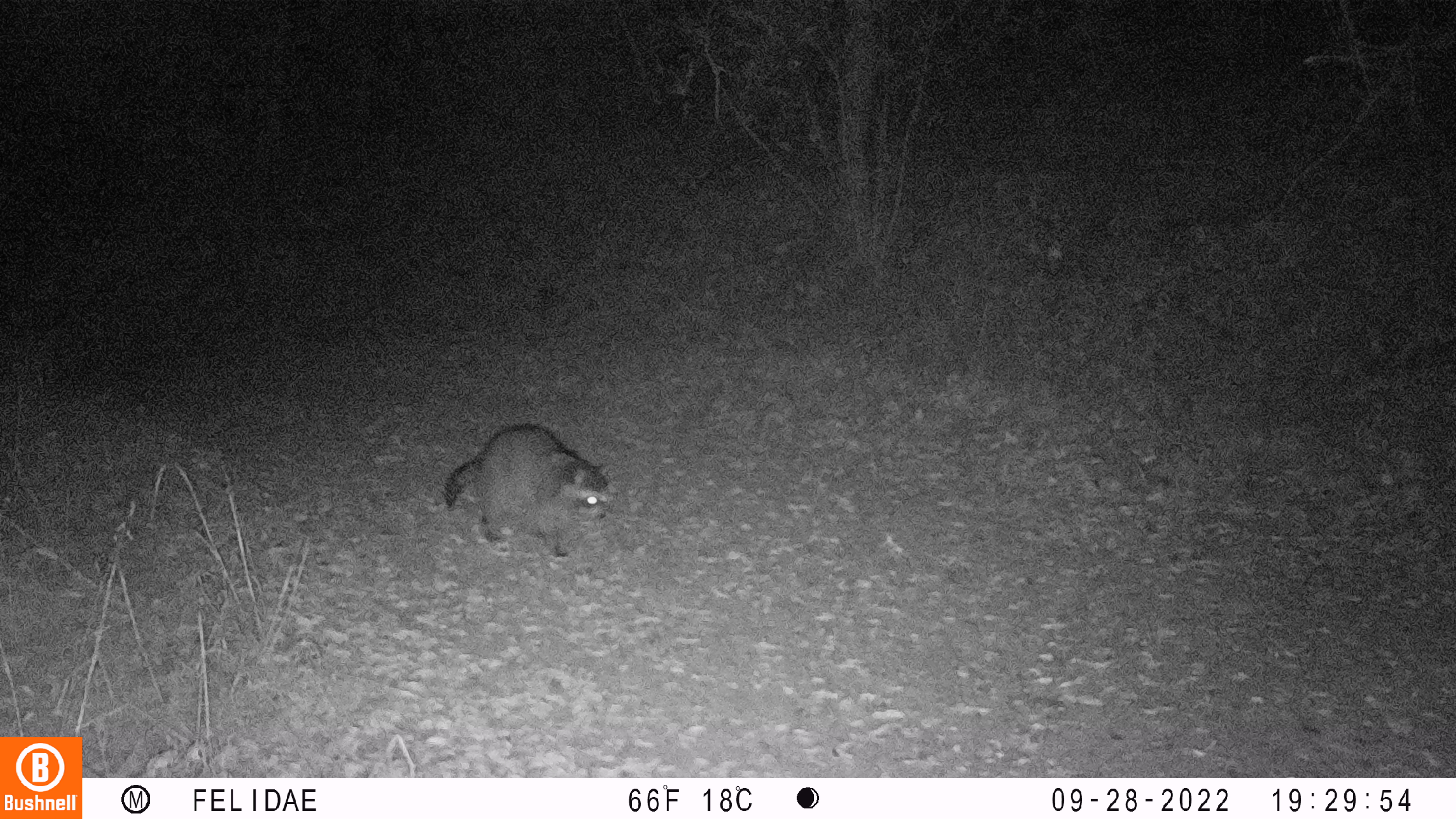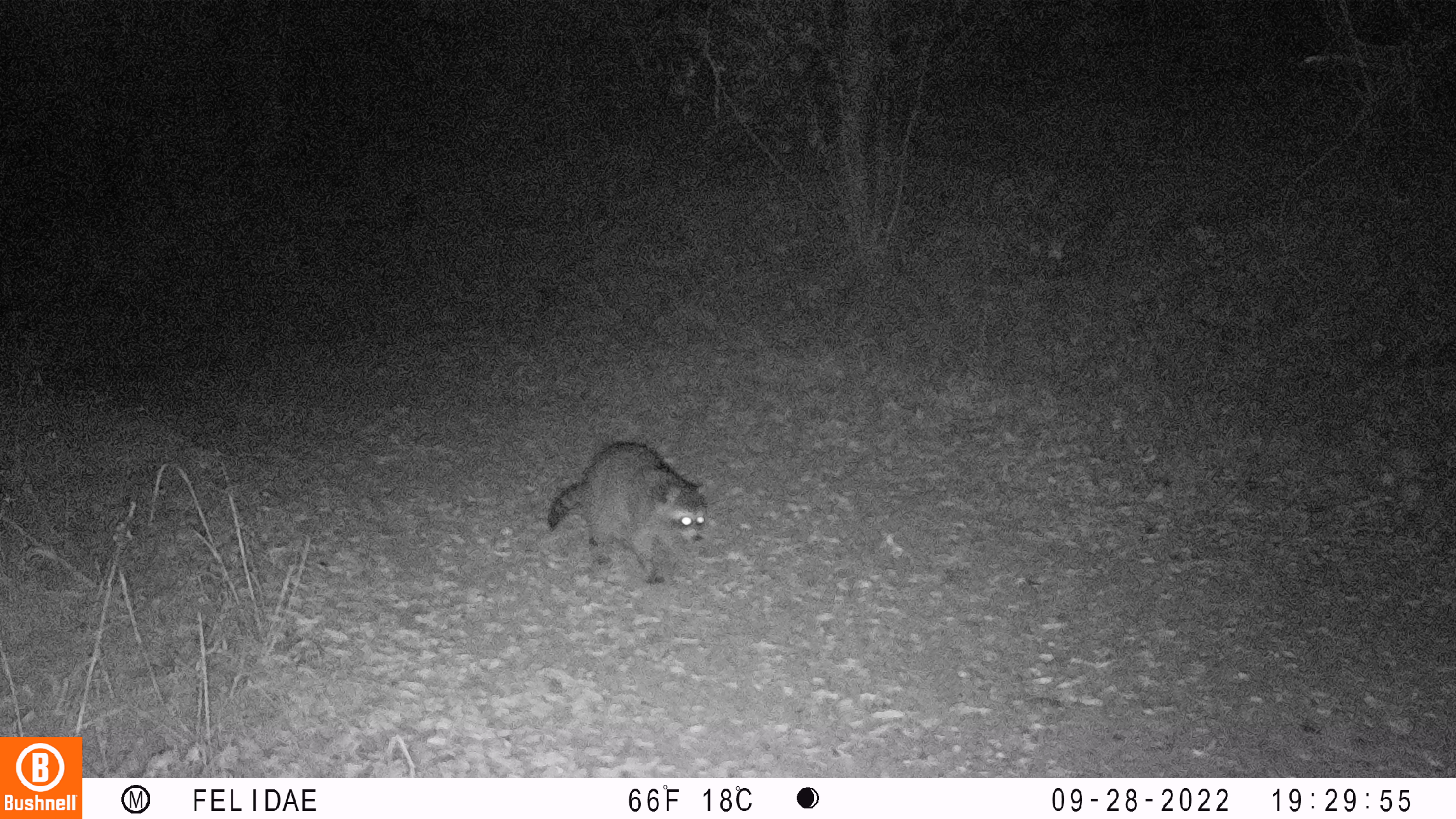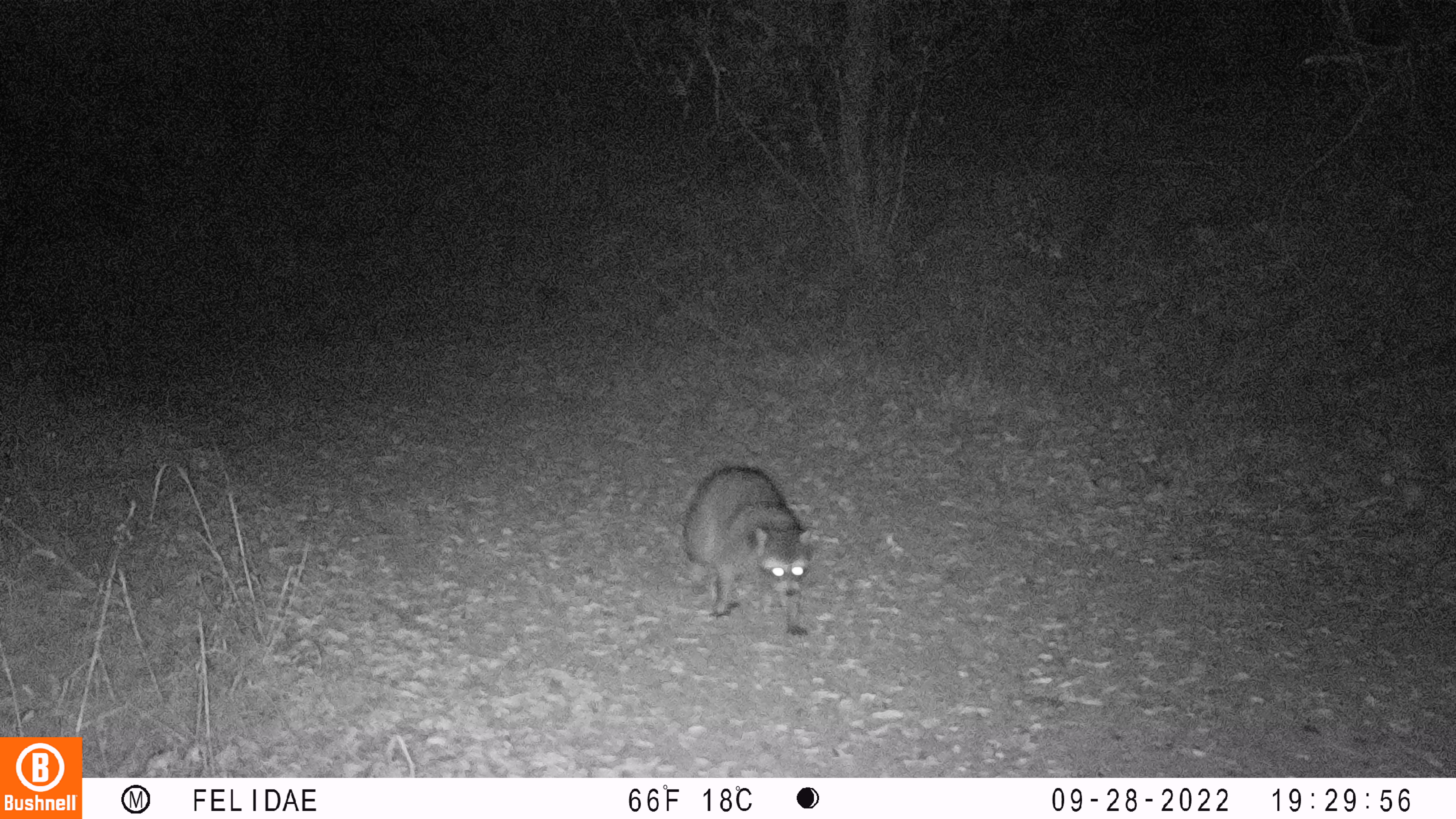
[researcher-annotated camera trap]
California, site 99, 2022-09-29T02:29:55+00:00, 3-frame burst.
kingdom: Animalia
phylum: Chordata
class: Mammalia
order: Carnivora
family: Procyonidae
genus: Procyon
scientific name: Procyon lotor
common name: raccoon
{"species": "raccoon (Procyon lotor)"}